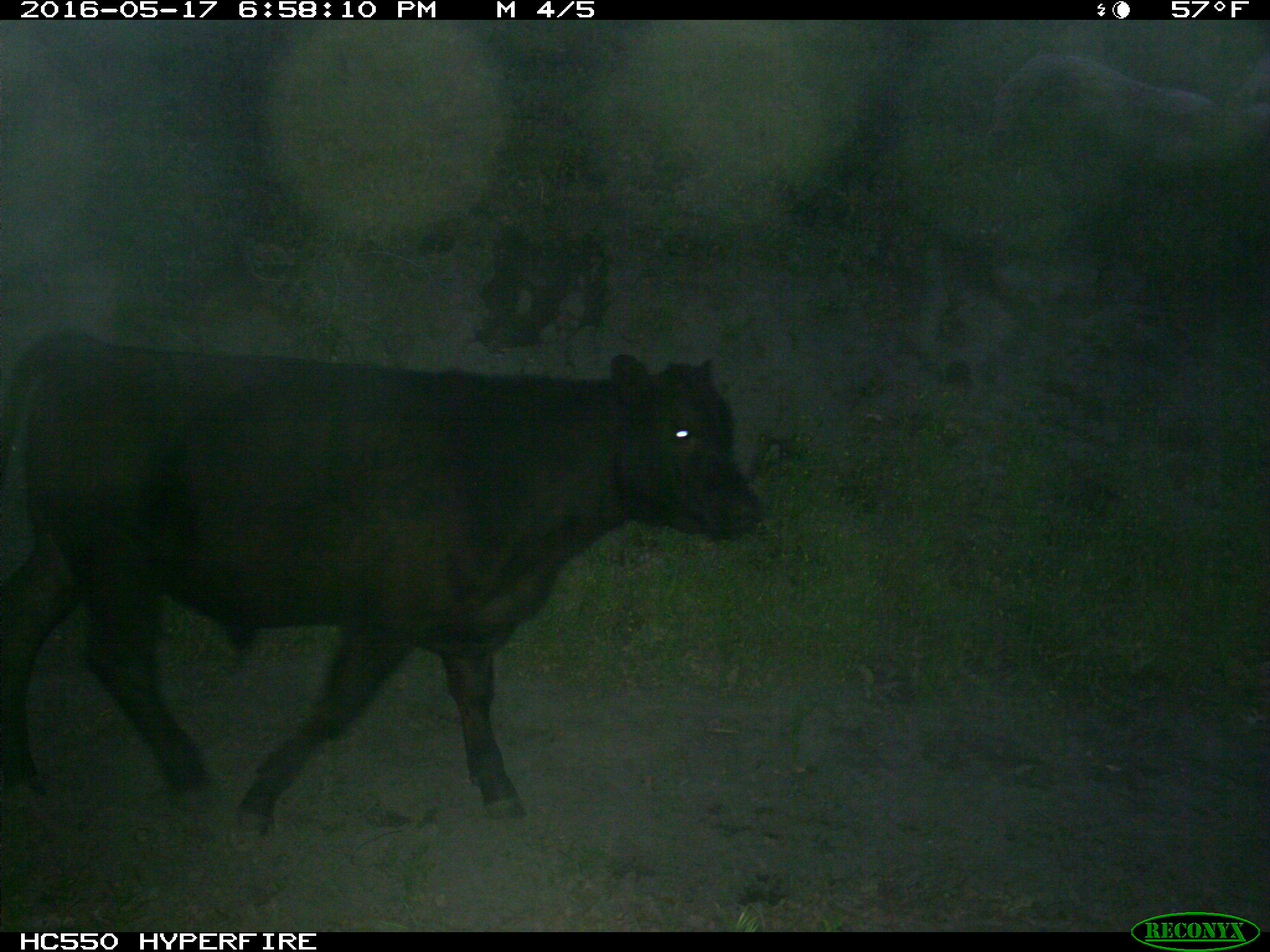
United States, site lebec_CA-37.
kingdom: Animalia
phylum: Chordata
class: Mammalia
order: Artiodactyla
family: Bovidae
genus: Bos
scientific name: Bos taurus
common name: domestic cow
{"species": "Bos taurus (domestic cow)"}